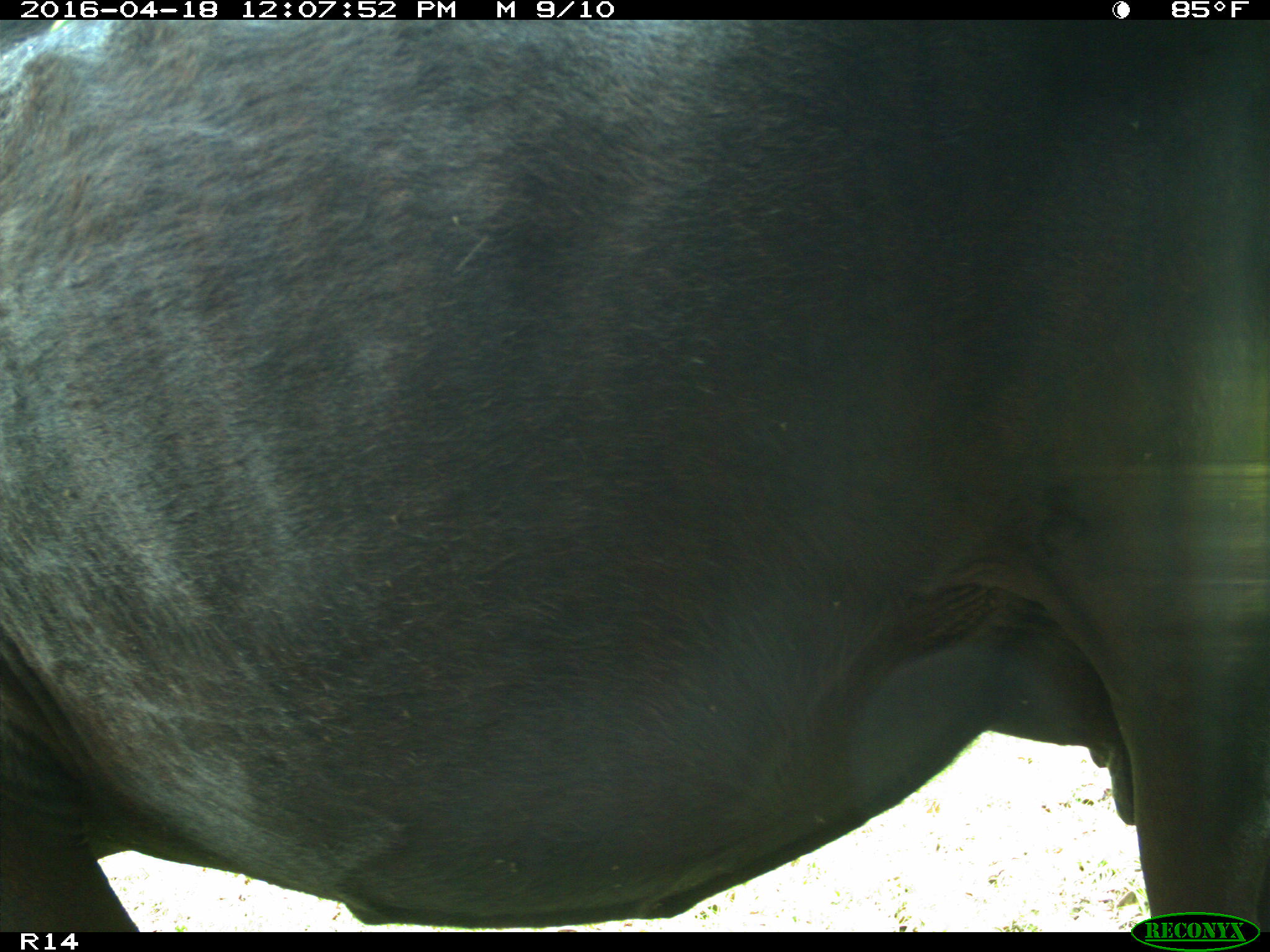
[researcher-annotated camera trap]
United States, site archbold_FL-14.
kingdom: Animalia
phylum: Chordata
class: Mammalia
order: Artiodactyla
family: Bovidae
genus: Bos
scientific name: Bos taurus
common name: domestic cow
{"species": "Bos taurus (domestic cow)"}